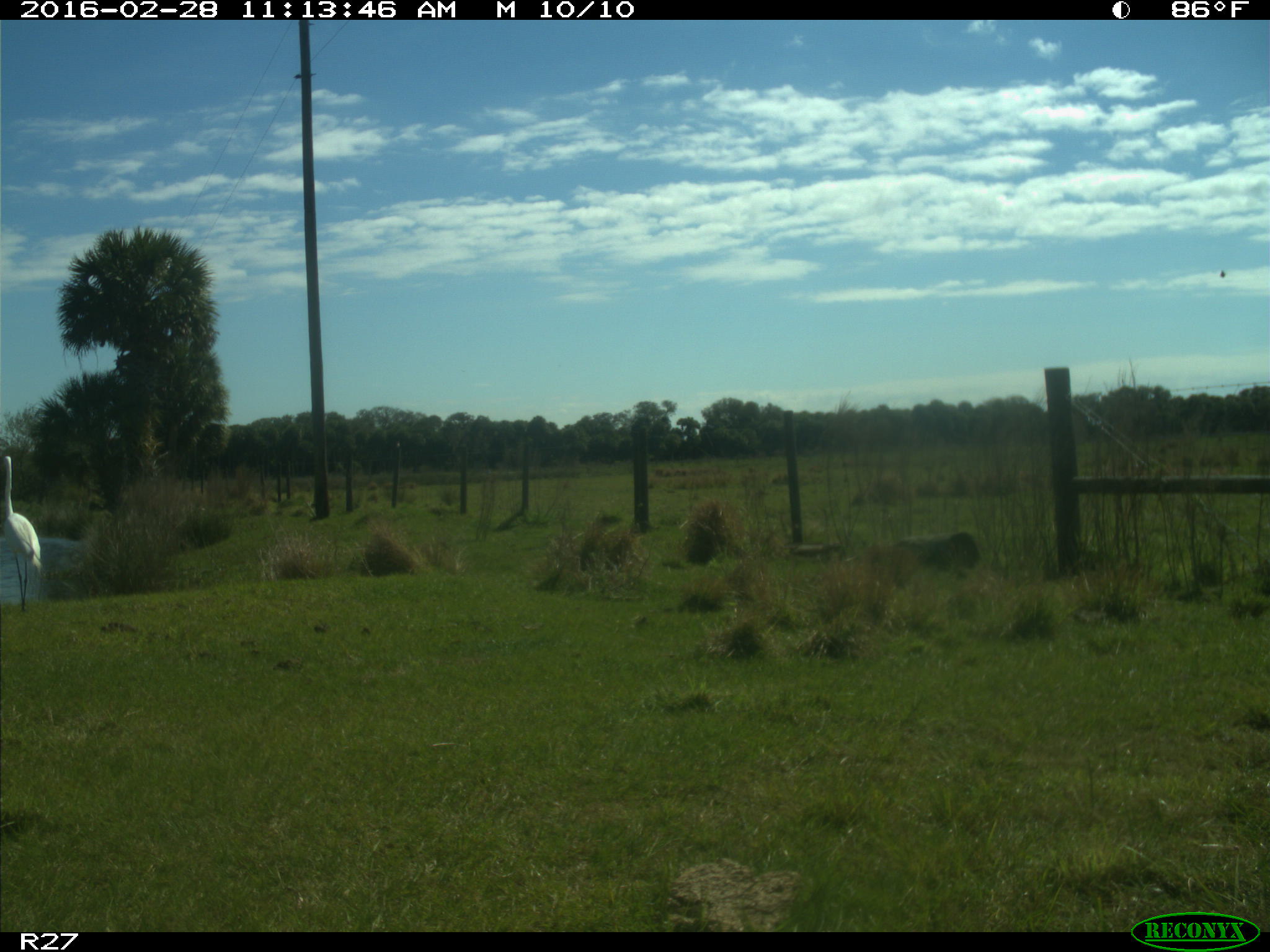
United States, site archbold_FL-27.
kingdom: Animalia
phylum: Chordata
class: Aves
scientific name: Aves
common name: birds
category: unidentified bird